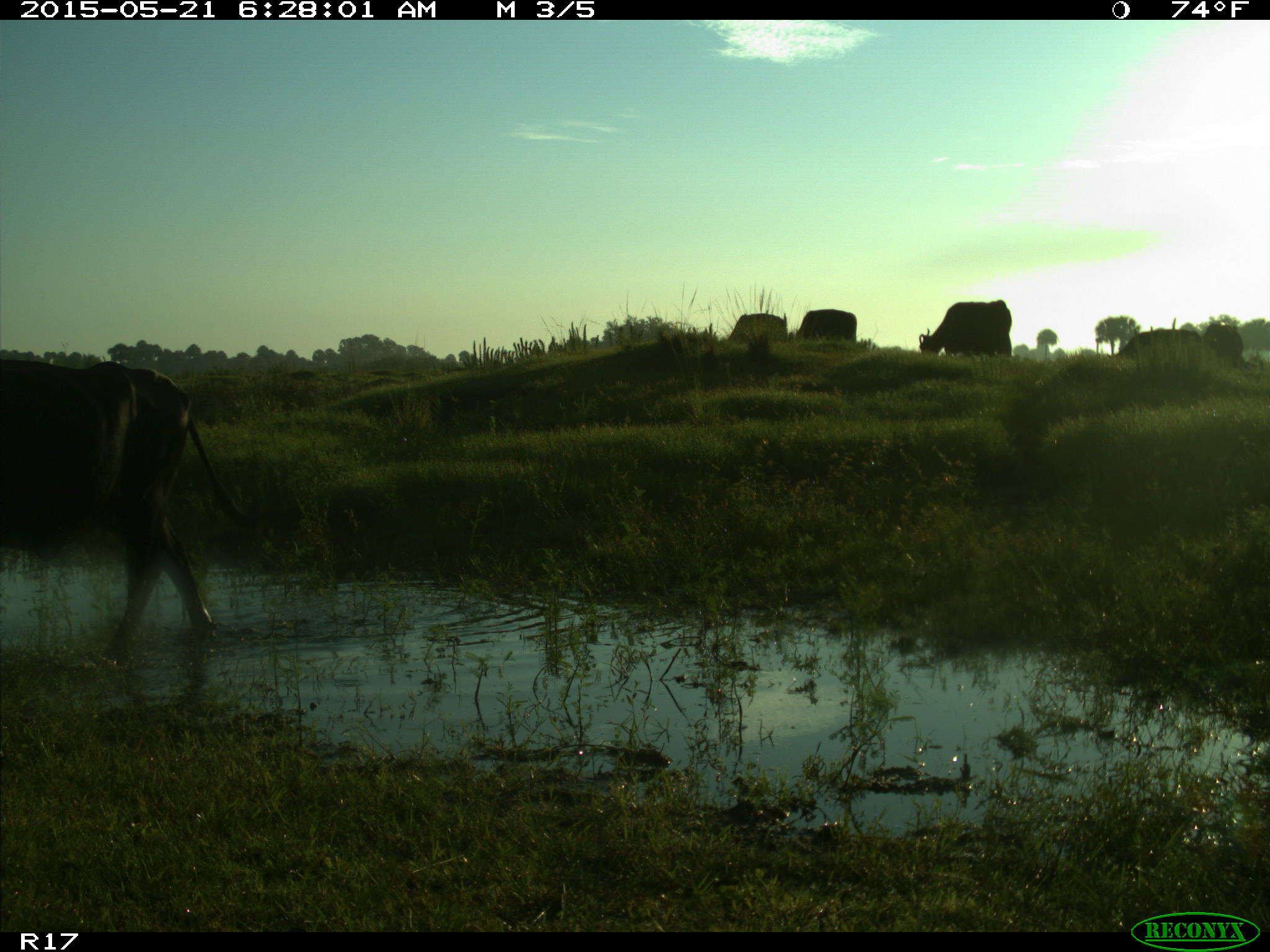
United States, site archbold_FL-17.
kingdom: Animalia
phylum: Chordata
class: Mammalia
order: Artiodactyla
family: Bovidae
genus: Bos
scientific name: Bos taurus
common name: domestic cow